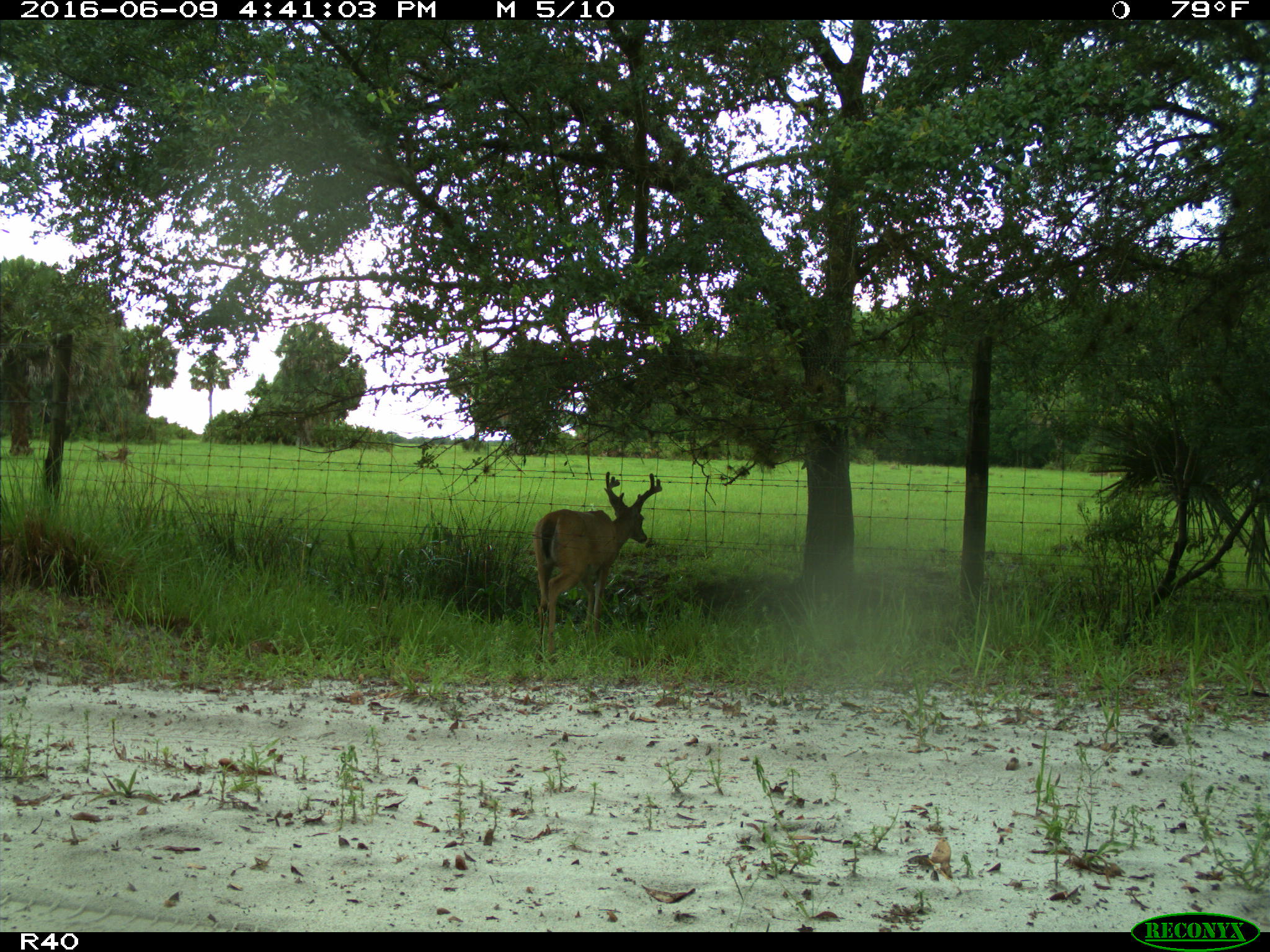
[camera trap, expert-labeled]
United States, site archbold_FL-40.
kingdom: Animalia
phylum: Chordata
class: Mammalia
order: Artiodactyla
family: Cervidae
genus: Odocoileus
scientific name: Odocoileus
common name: deer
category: unidentified deer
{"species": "unidentified deer (deer) (Odocoileus)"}